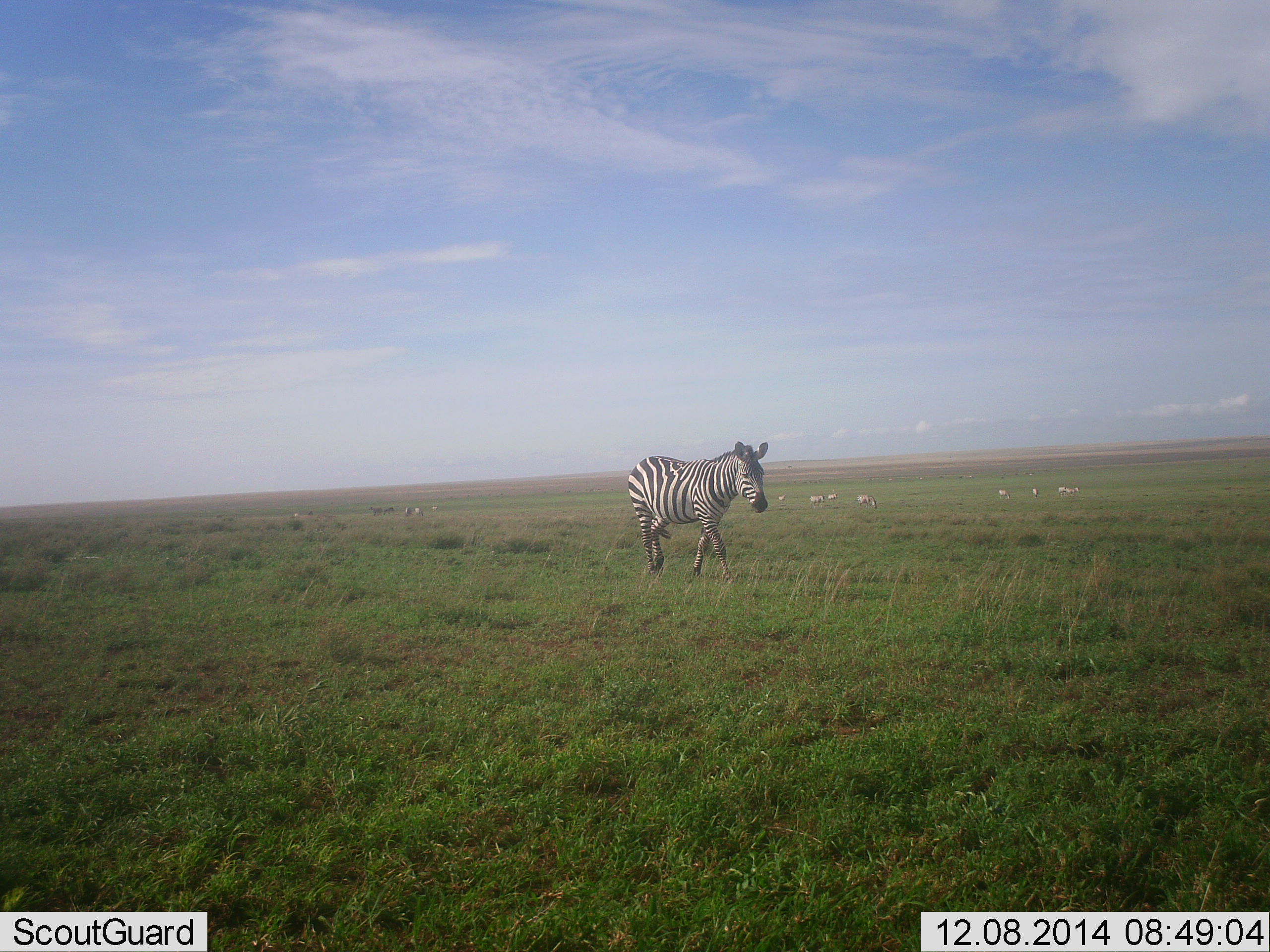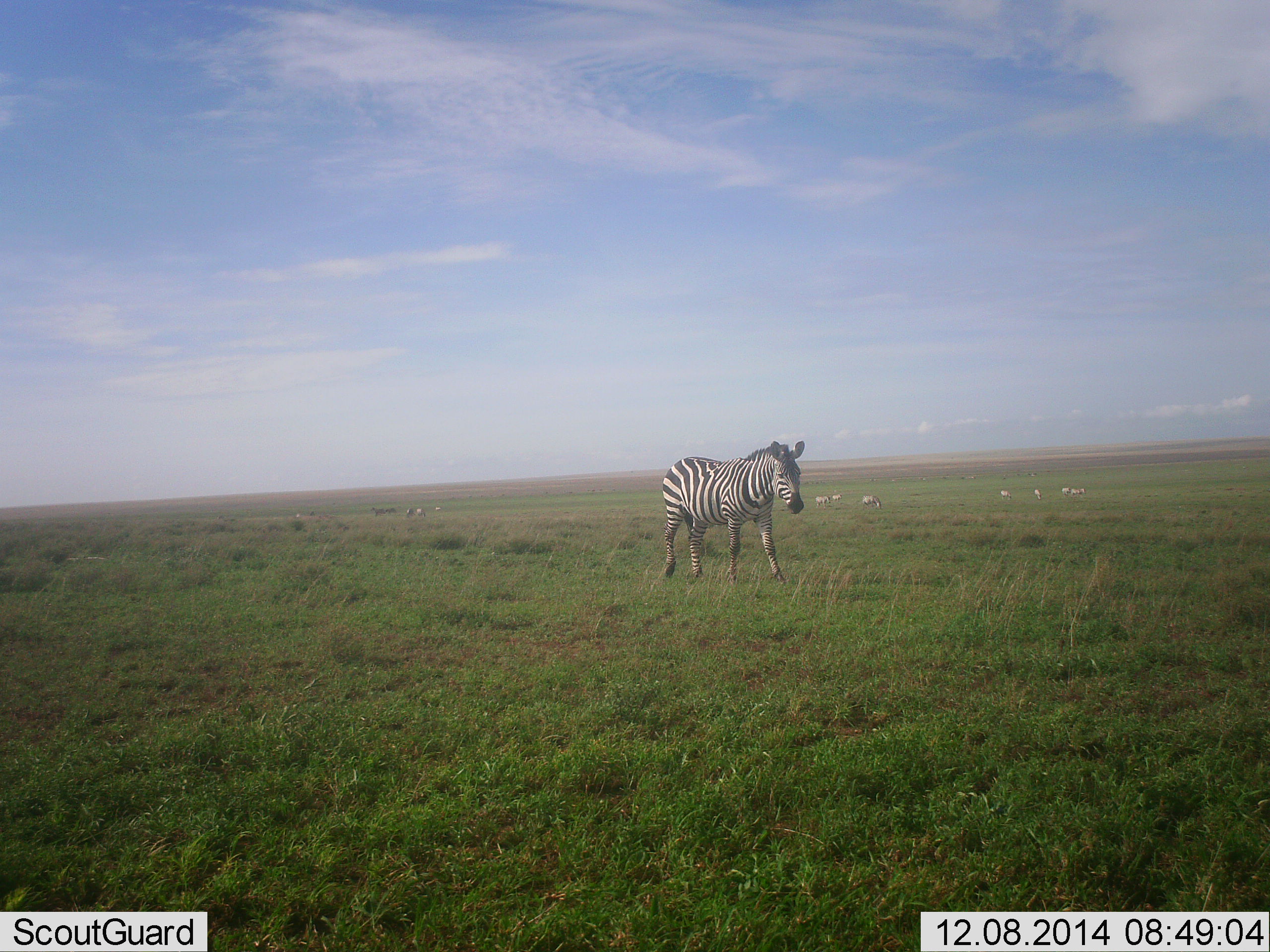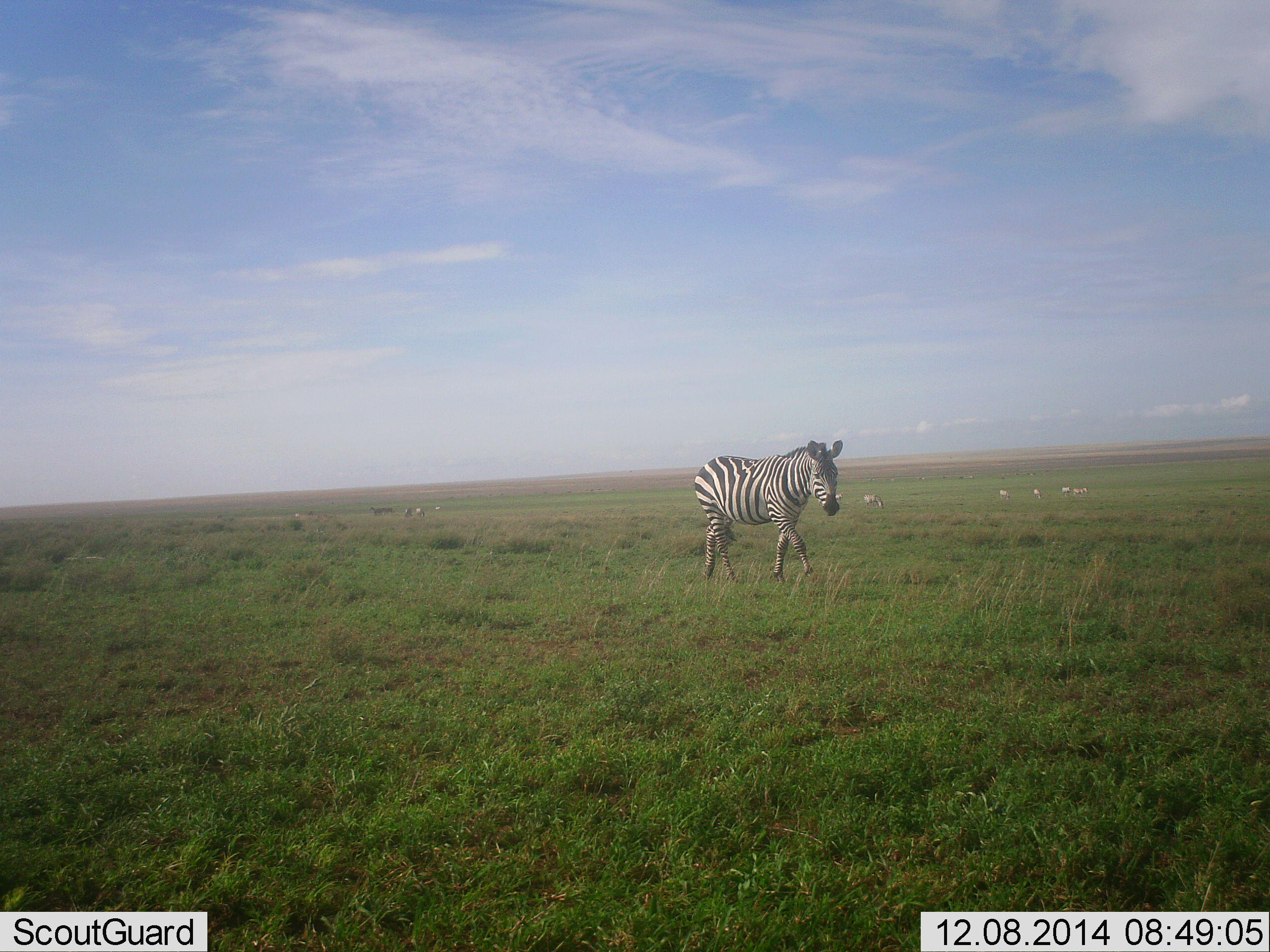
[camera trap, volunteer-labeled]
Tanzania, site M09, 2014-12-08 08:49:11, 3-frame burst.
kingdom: Animalia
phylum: Chordata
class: Mammalia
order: Perissodactyla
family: Equidae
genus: Equus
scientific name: Equus quagga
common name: plains zebra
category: zebra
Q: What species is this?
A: Zebra (plains zebra) (Equus quagga).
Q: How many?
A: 1.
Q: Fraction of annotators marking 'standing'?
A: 20%.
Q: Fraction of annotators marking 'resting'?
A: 10%.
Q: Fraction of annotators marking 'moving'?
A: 100%.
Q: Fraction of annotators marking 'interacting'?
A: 0%.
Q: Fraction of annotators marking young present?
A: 0%.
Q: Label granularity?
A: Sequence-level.